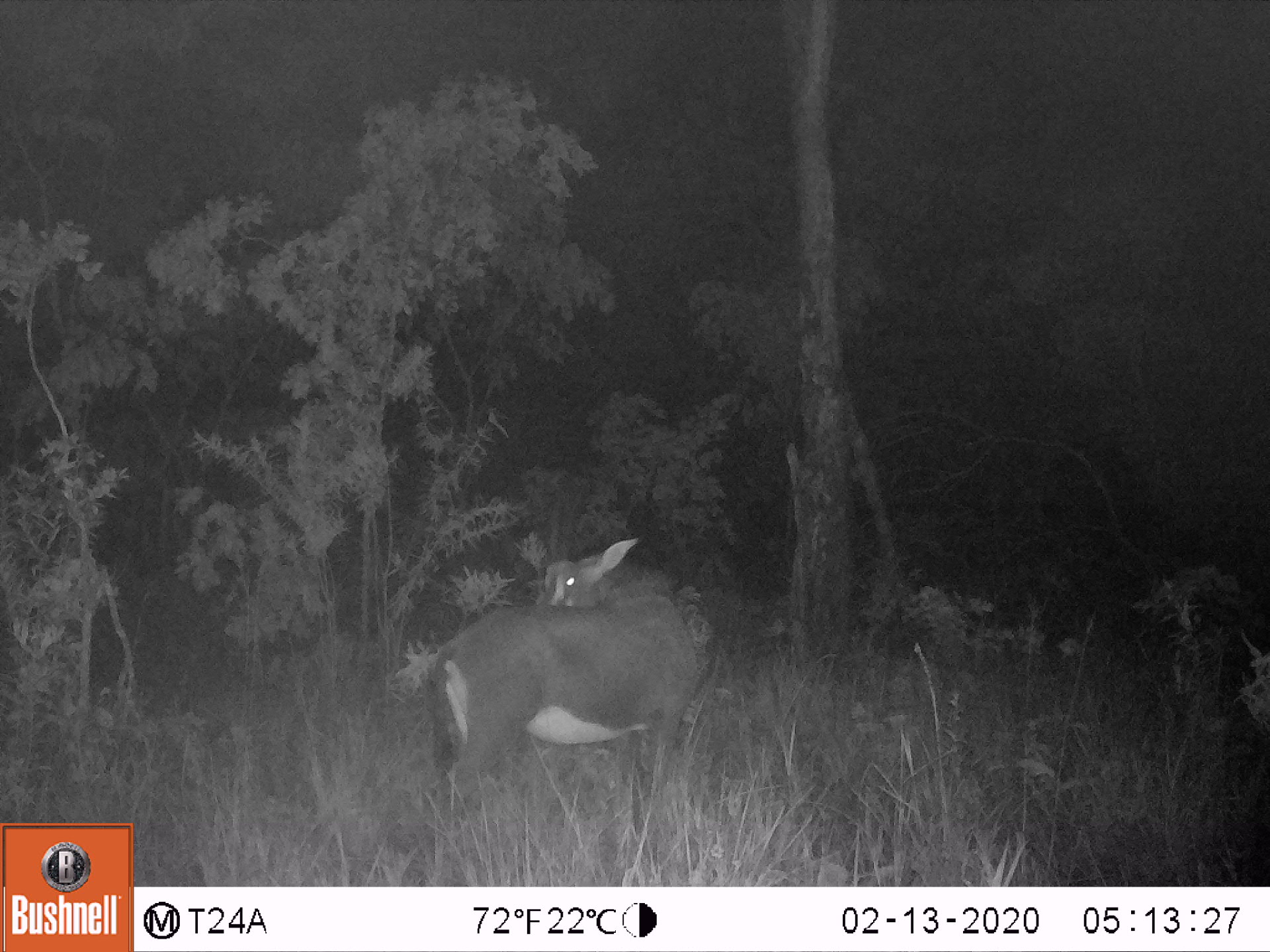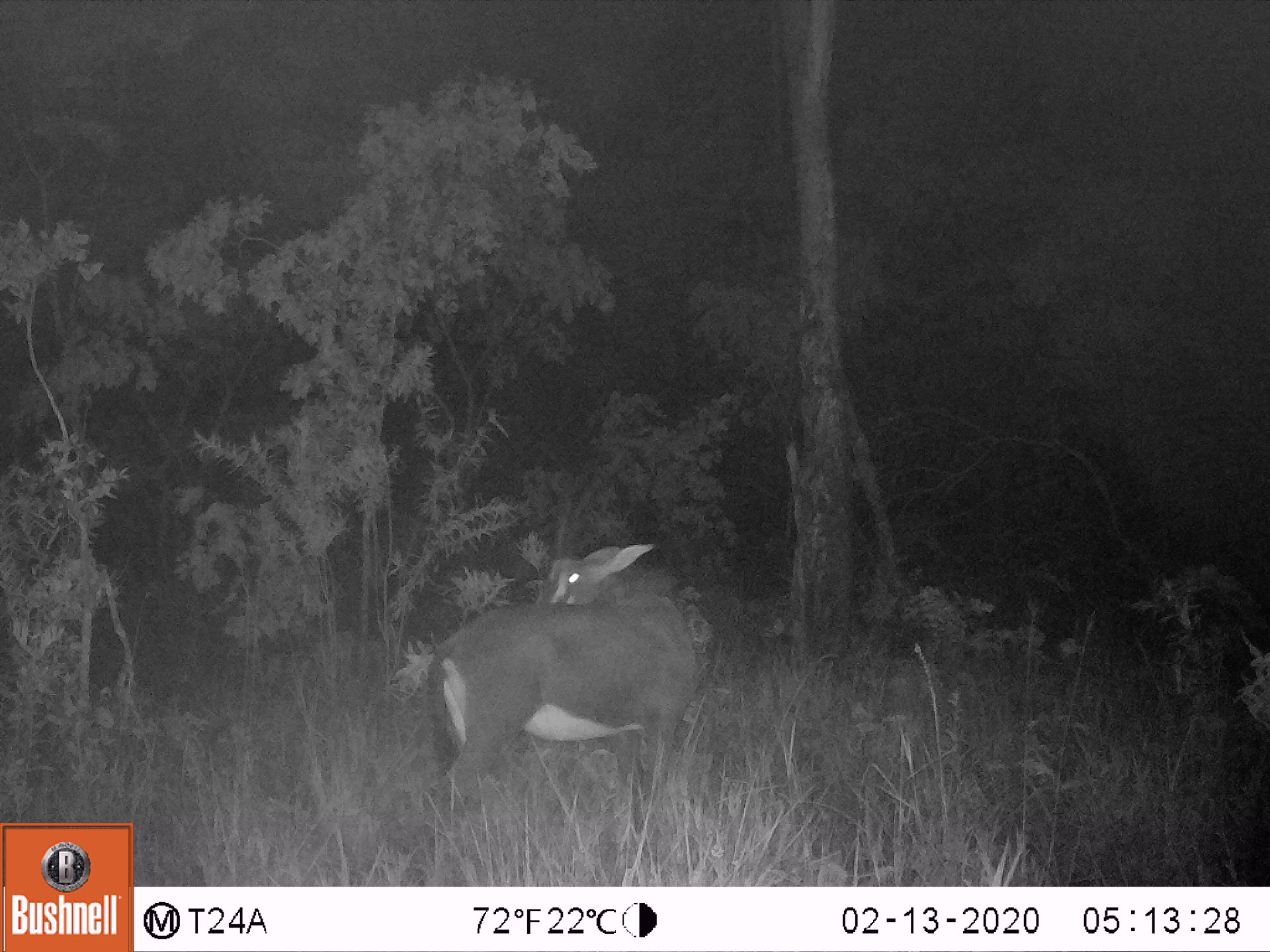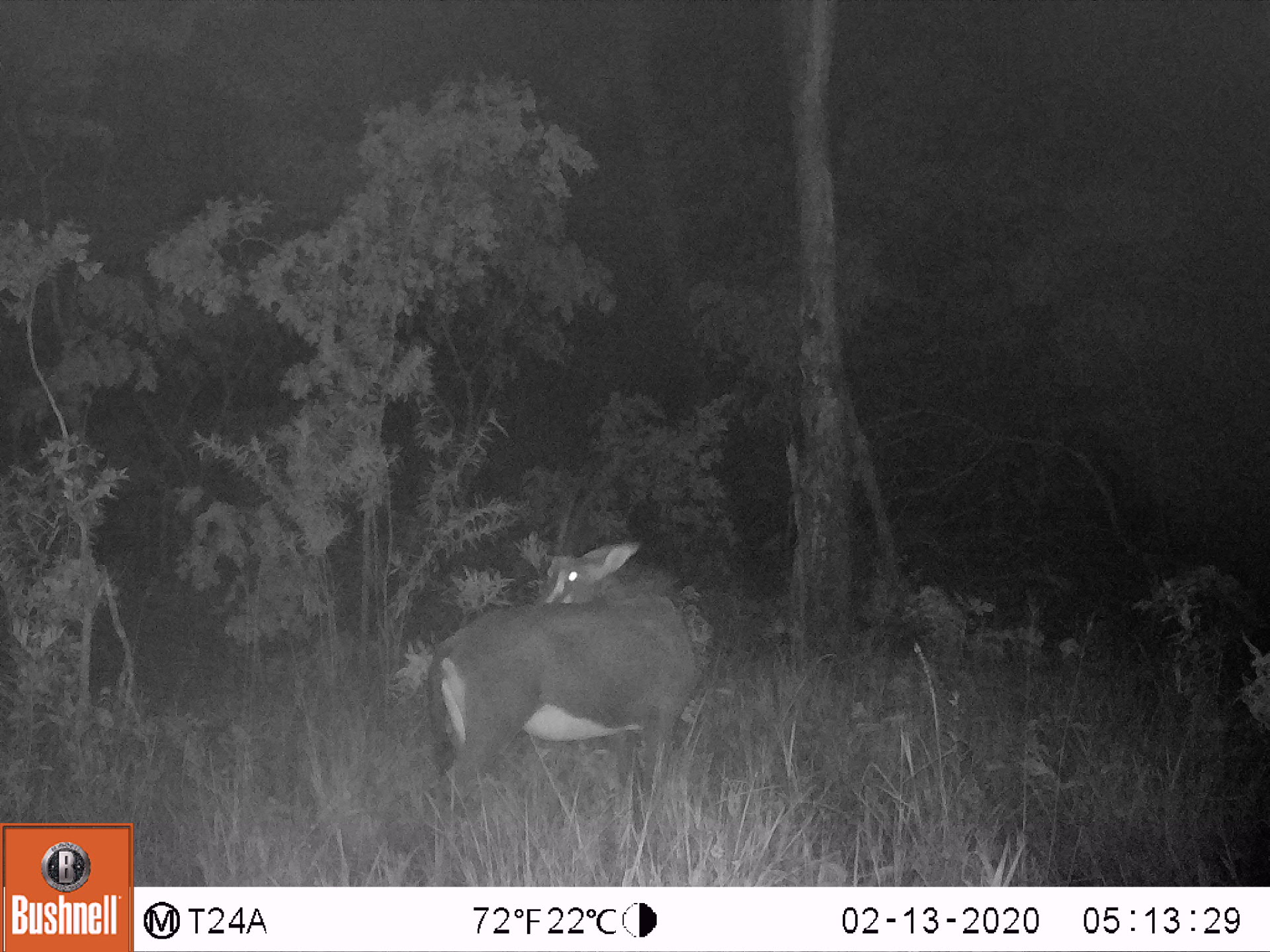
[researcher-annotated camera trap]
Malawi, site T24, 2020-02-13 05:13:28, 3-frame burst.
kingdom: Animalia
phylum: Chordata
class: Mammalia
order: Artiodactyla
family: Bovidae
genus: Hippotragus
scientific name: Hippotragus niger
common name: sable antelope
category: sable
Sable (sable antelope) (Hippotragus niger), count 1.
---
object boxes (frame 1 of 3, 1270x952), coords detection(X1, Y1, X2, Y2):
sable: detection(430, 529, 698, 820)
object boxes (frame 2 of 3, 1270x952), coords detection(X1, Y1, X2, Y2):
sable: detection(416, 476, 705, 826)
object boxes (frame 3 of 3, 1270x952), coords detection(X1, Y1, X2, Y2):
sable: detection(421, 454, 723, 820)